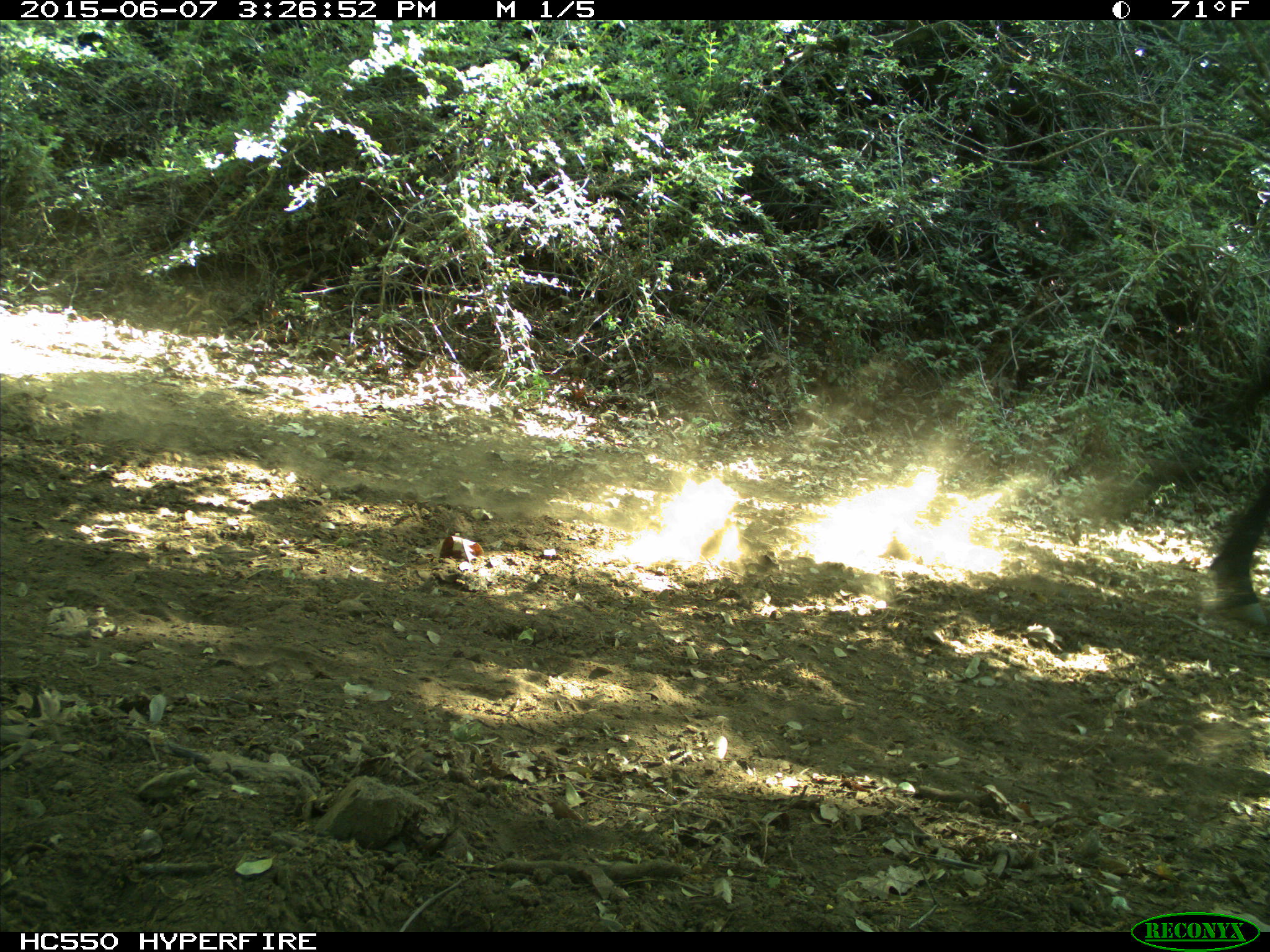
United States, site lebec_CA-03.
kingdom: Animalia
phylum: Chordata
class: Mammalia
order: Artiodactyla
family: Bovidae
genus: Bos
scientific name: Bos taurus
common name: domestic cow